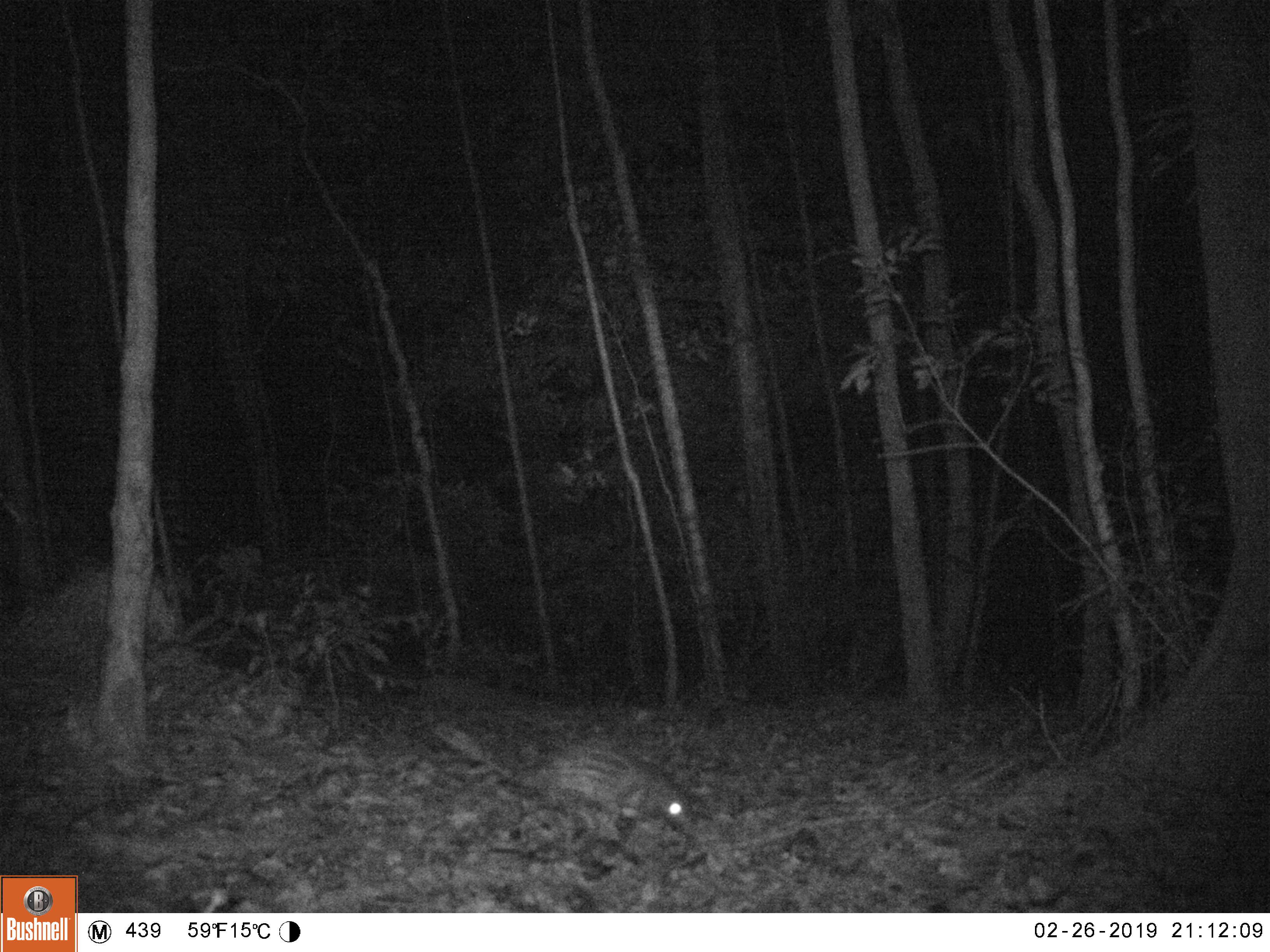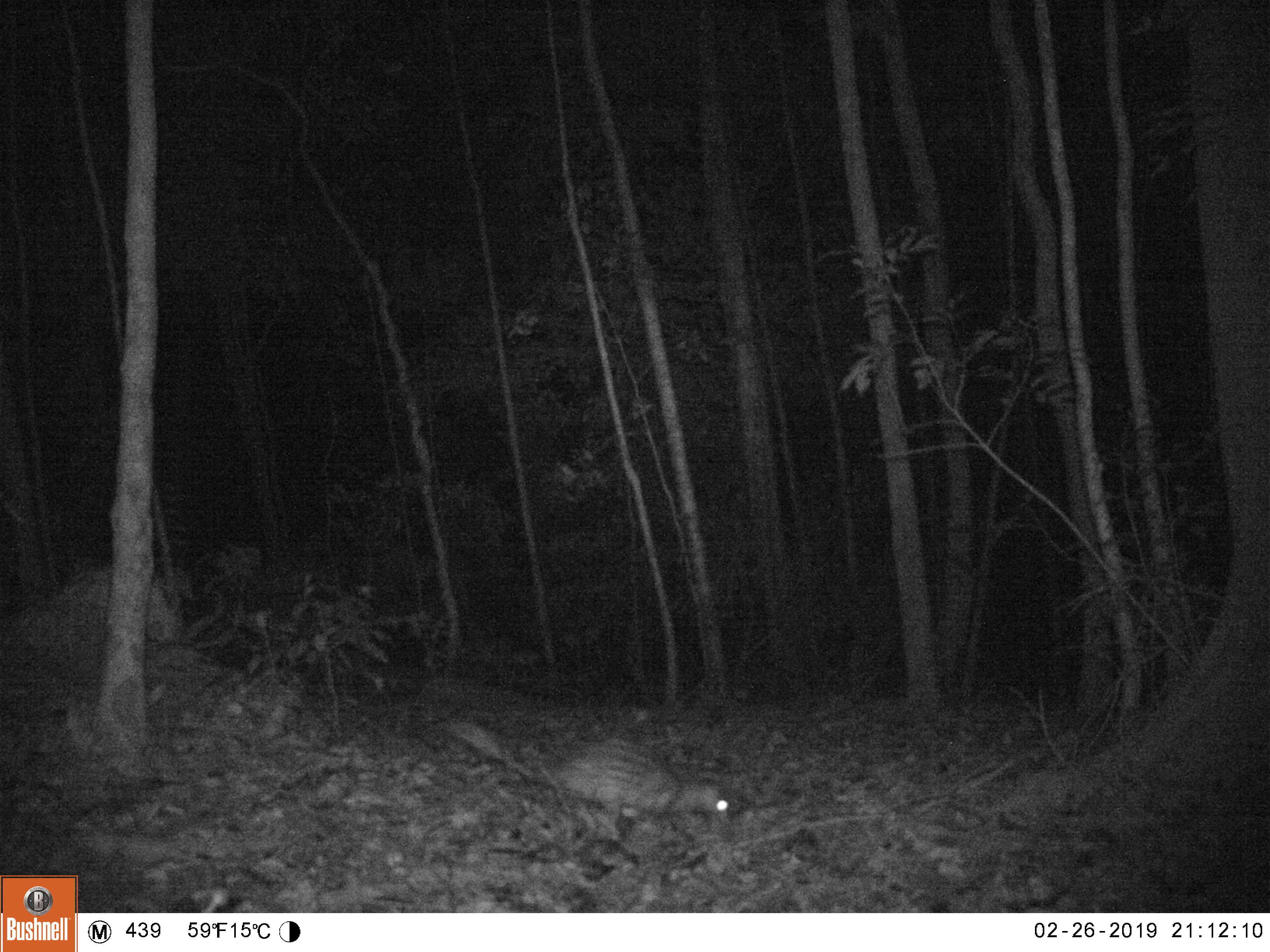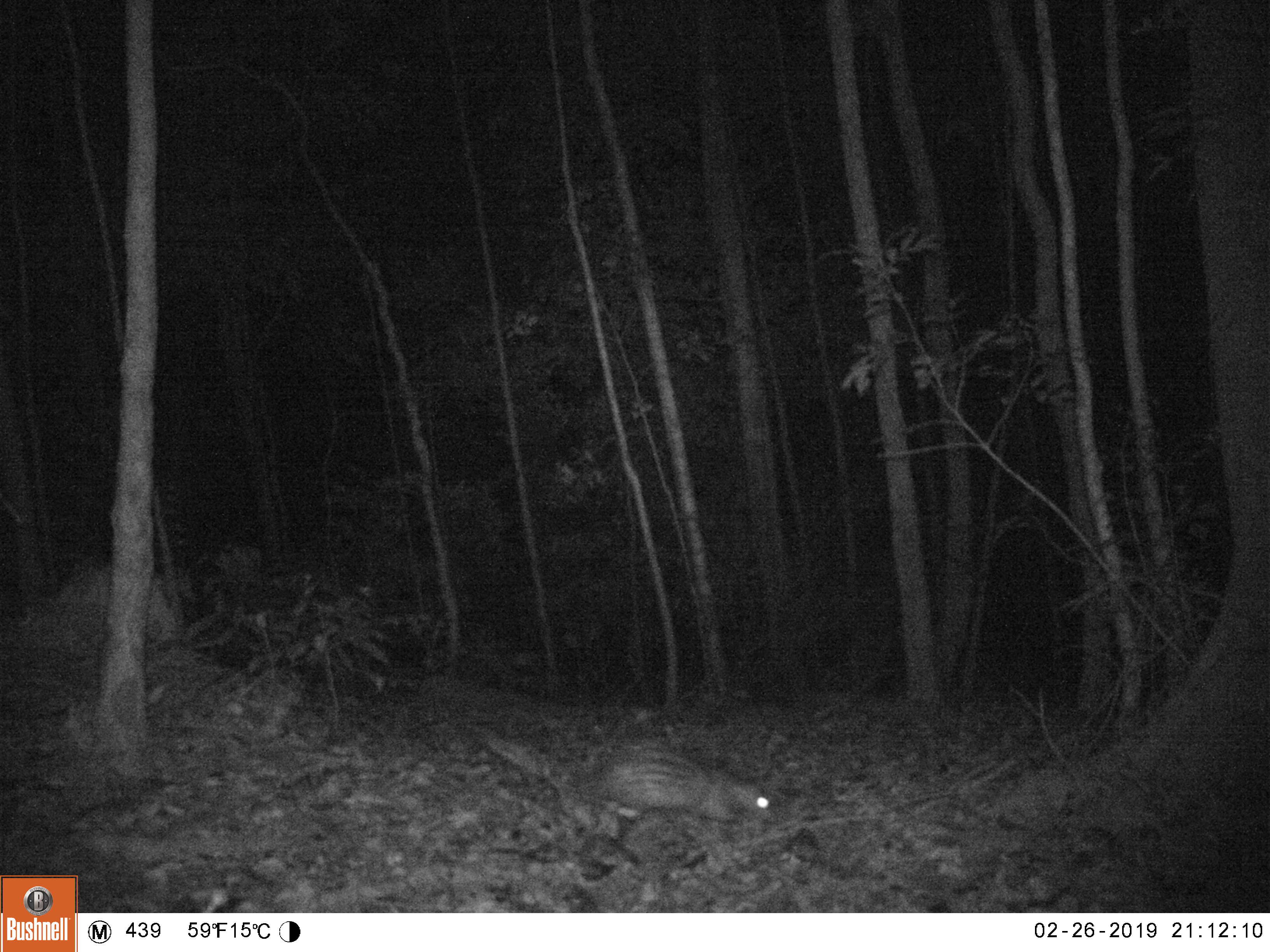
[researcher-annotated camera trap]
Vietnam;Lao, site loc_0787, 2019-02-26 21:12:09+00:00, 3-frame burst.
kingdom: Animalia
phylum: Chordata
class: Mammalia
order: Rodentia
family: Hystricidae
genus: Atherurus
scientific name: Atherurus macrourus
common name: asiatic brush-tailed porcupine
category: asiatic brush tailed porcupine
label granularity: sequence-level